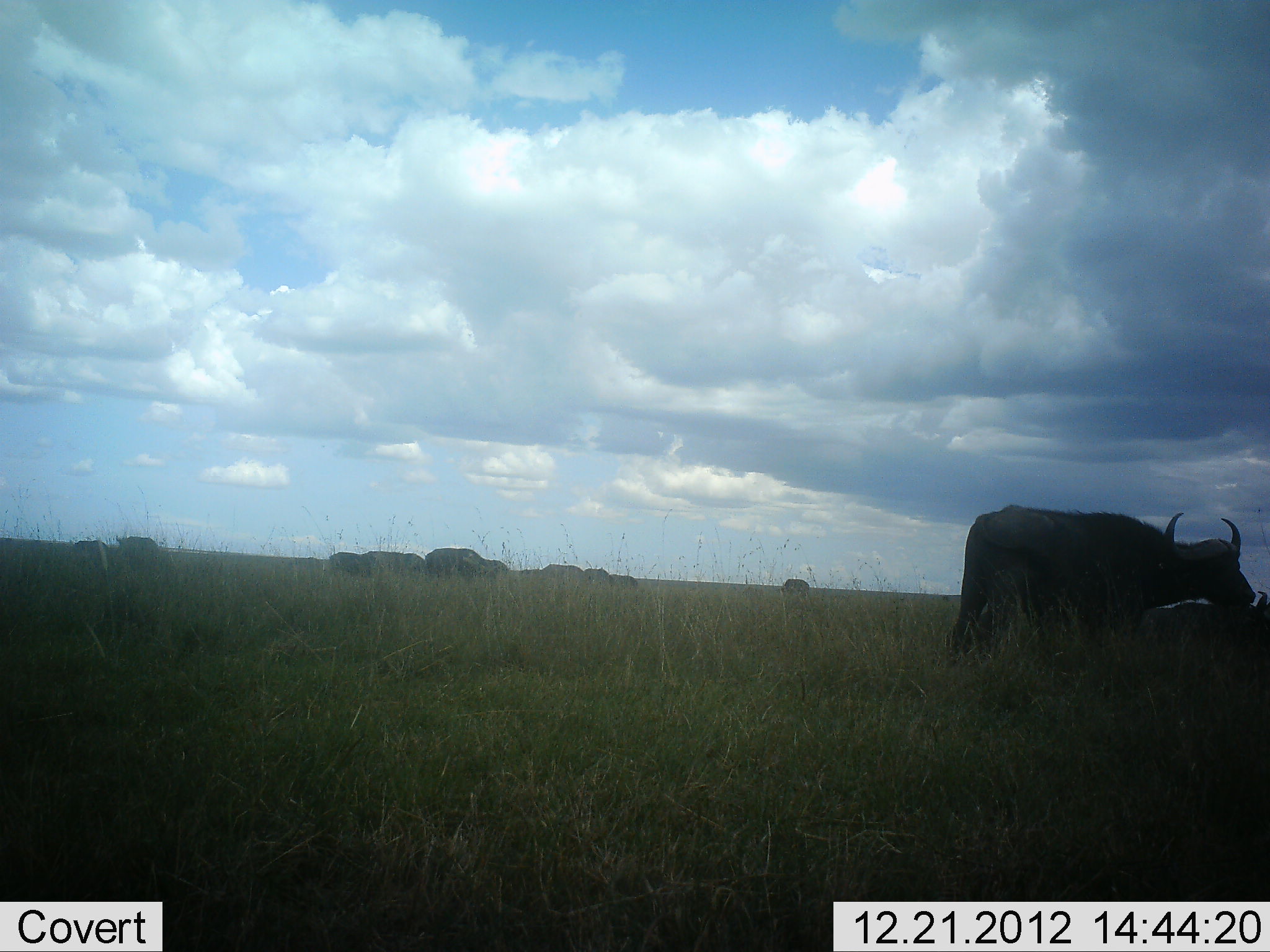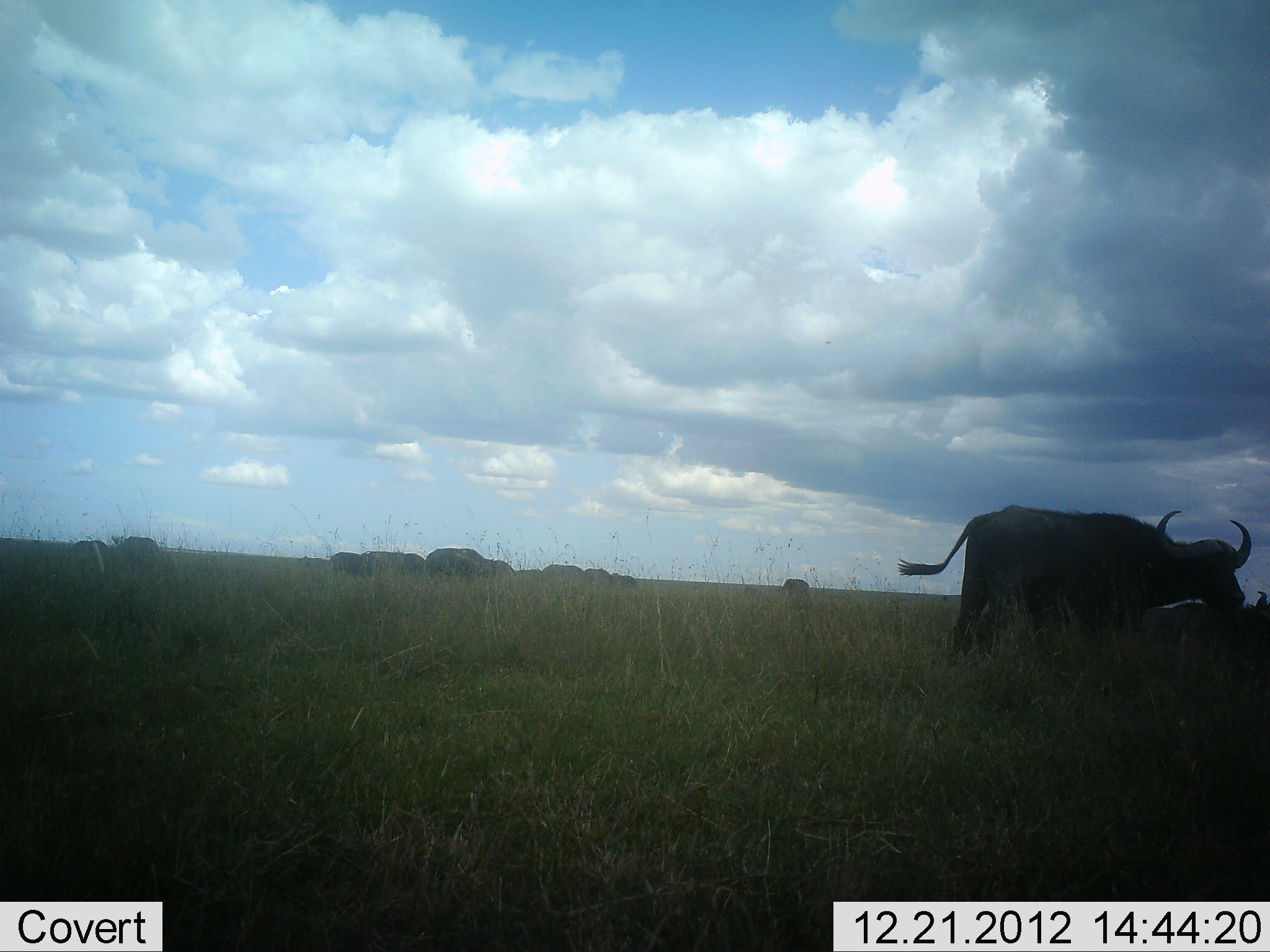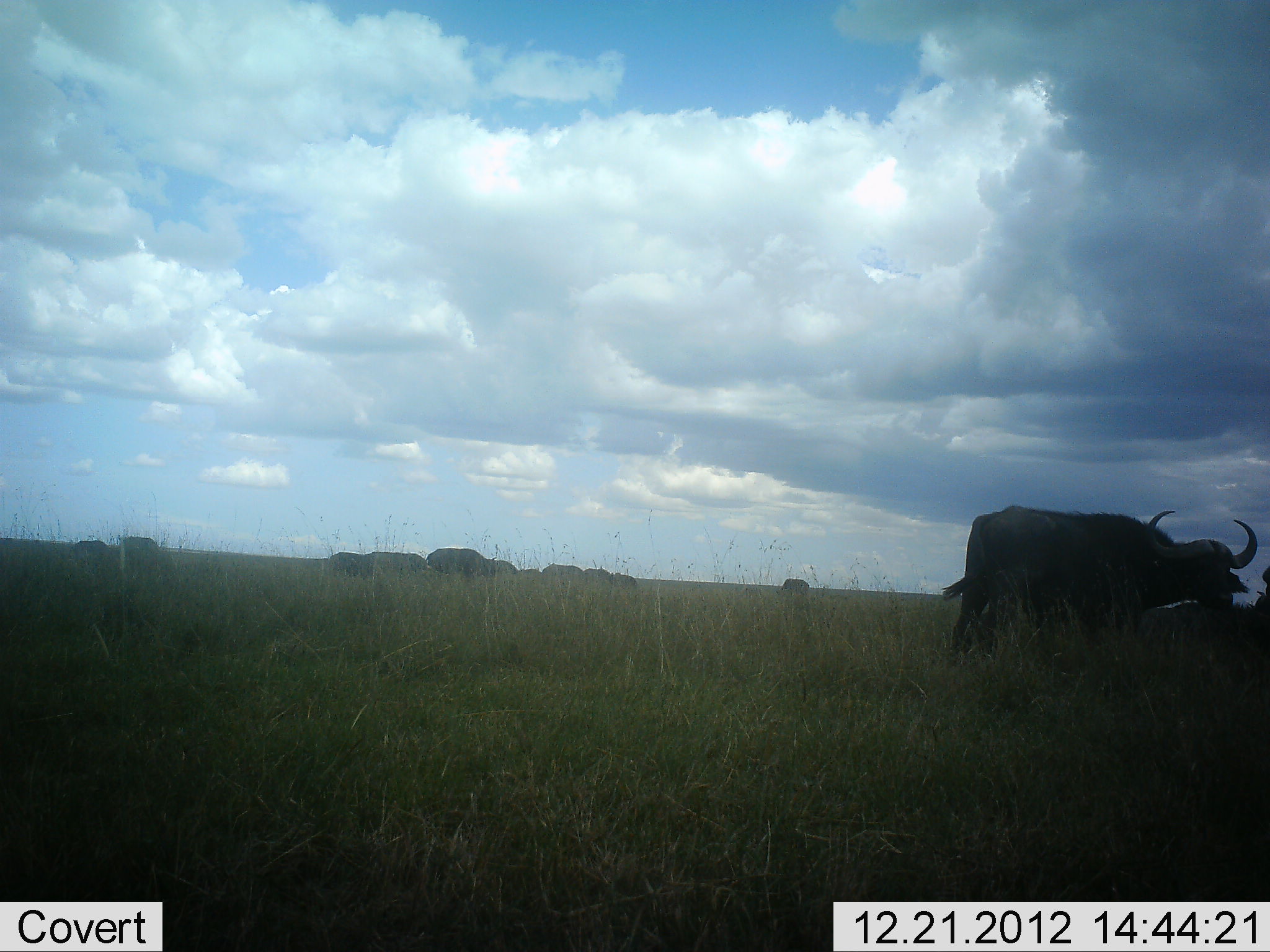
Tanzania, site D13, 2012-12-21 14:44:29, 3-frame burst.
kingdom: Animalia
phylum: Chordata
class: Mammalia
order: Artiodactyla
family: Bovidae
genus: Syncerus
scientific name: Syncerus caffer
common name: cape buffalo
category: buffalo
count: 10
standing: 65%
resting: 0%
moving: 18%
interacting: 0%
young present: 0%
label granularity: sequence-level